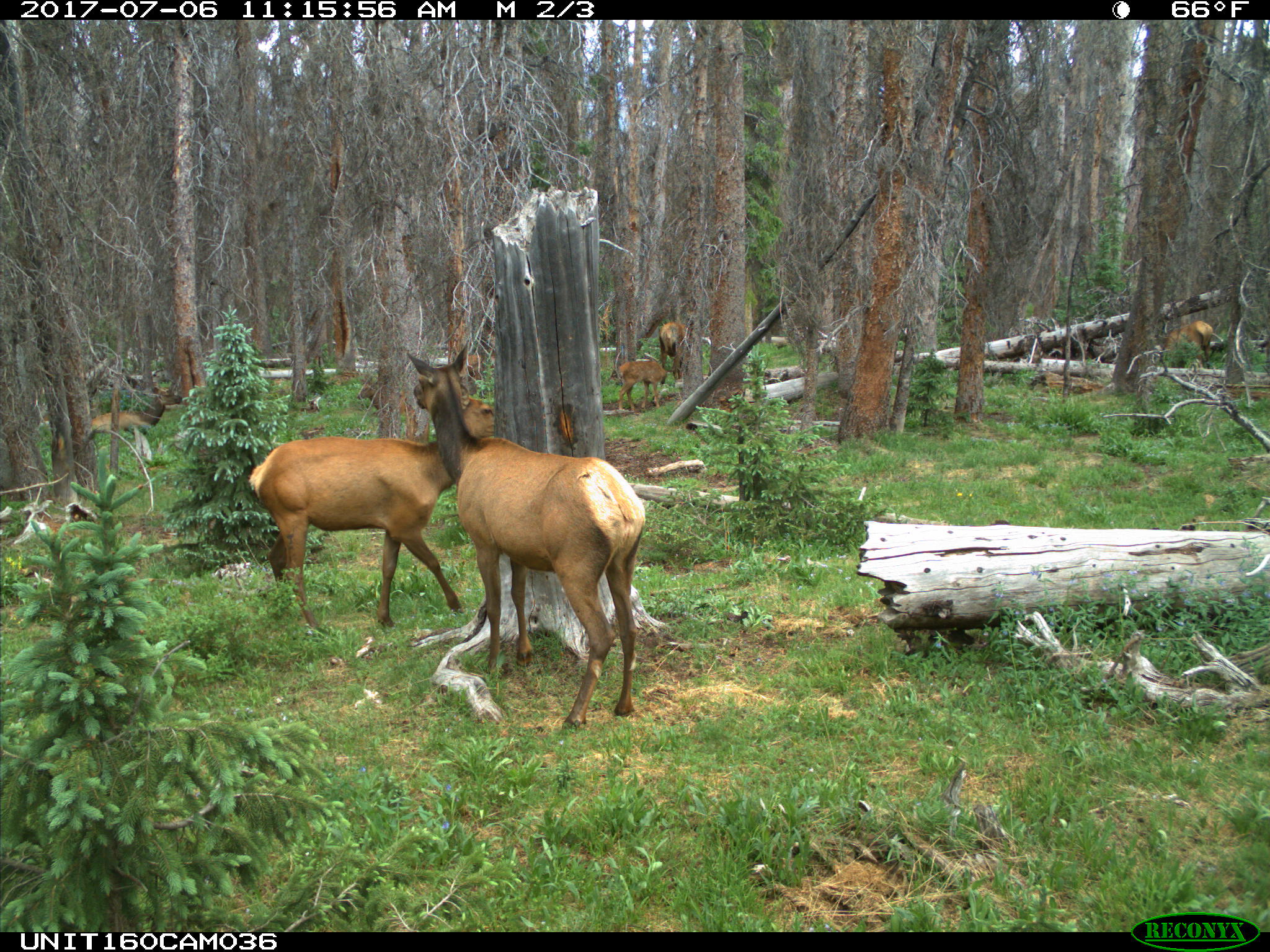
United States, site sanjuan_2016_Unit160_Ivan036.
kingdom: Animalia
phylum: Chordata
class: Mammalia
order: Artiodactyla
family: Cervidae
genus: Cervus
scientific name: Cervus elaphus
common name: red deer